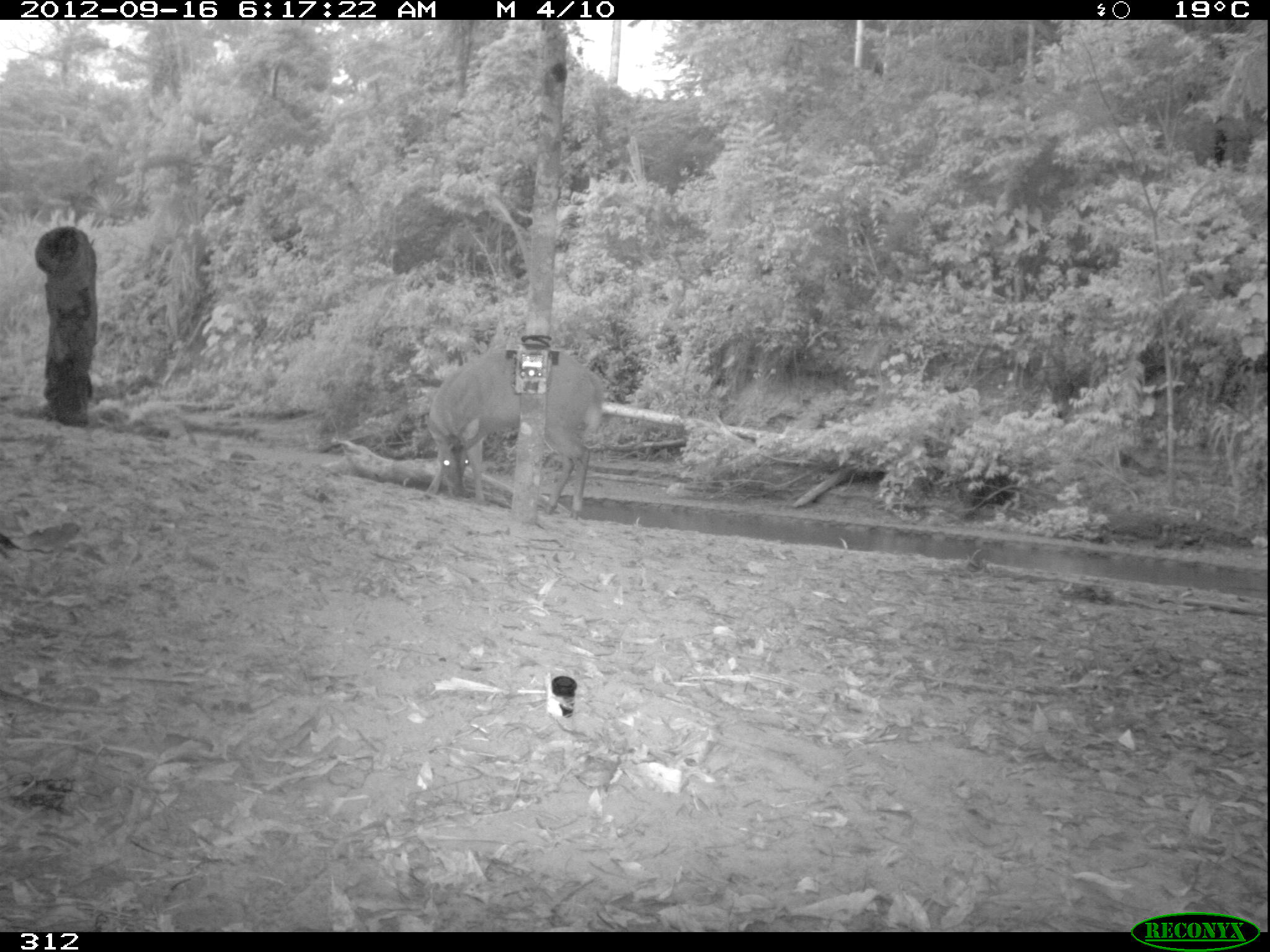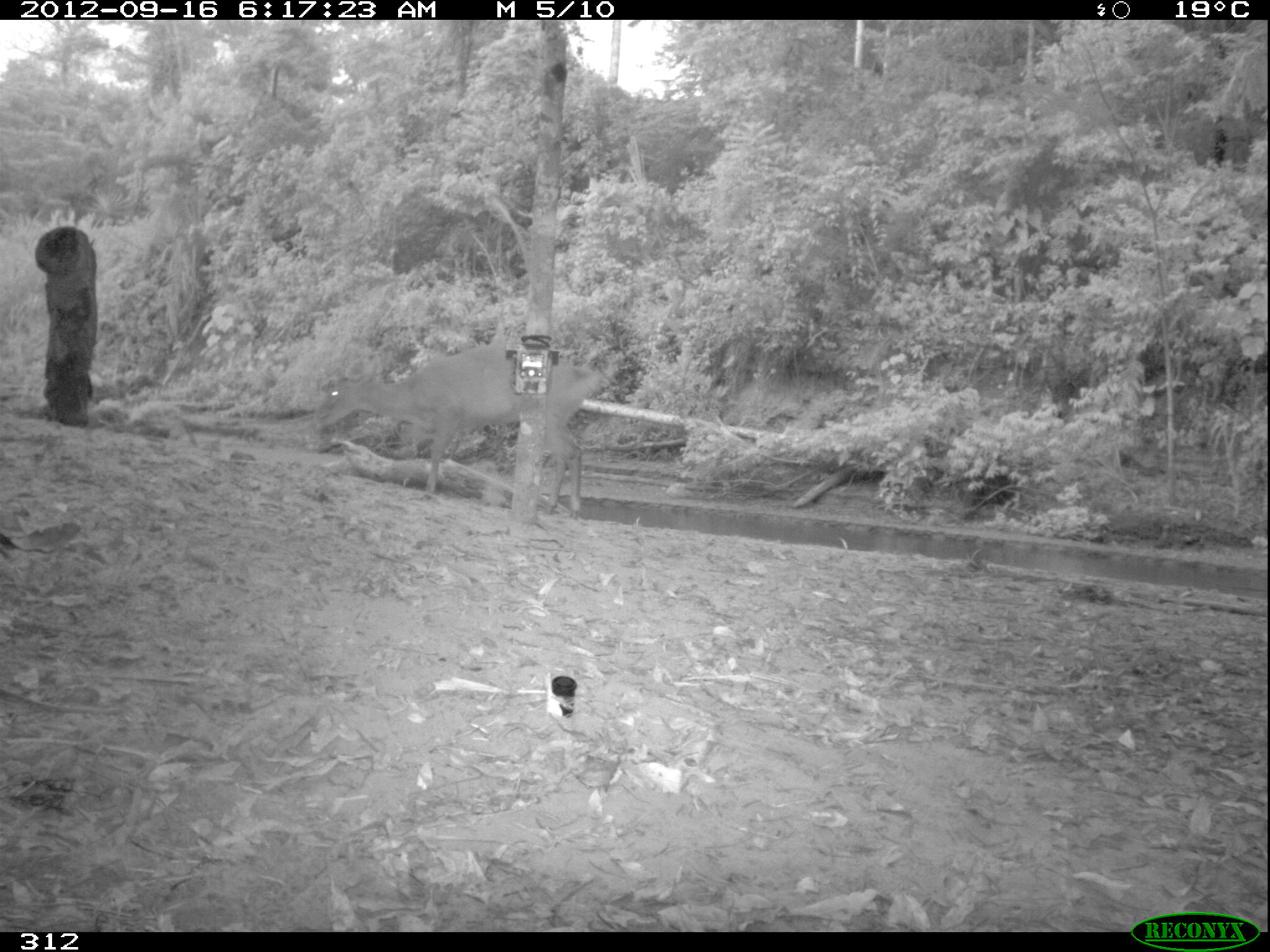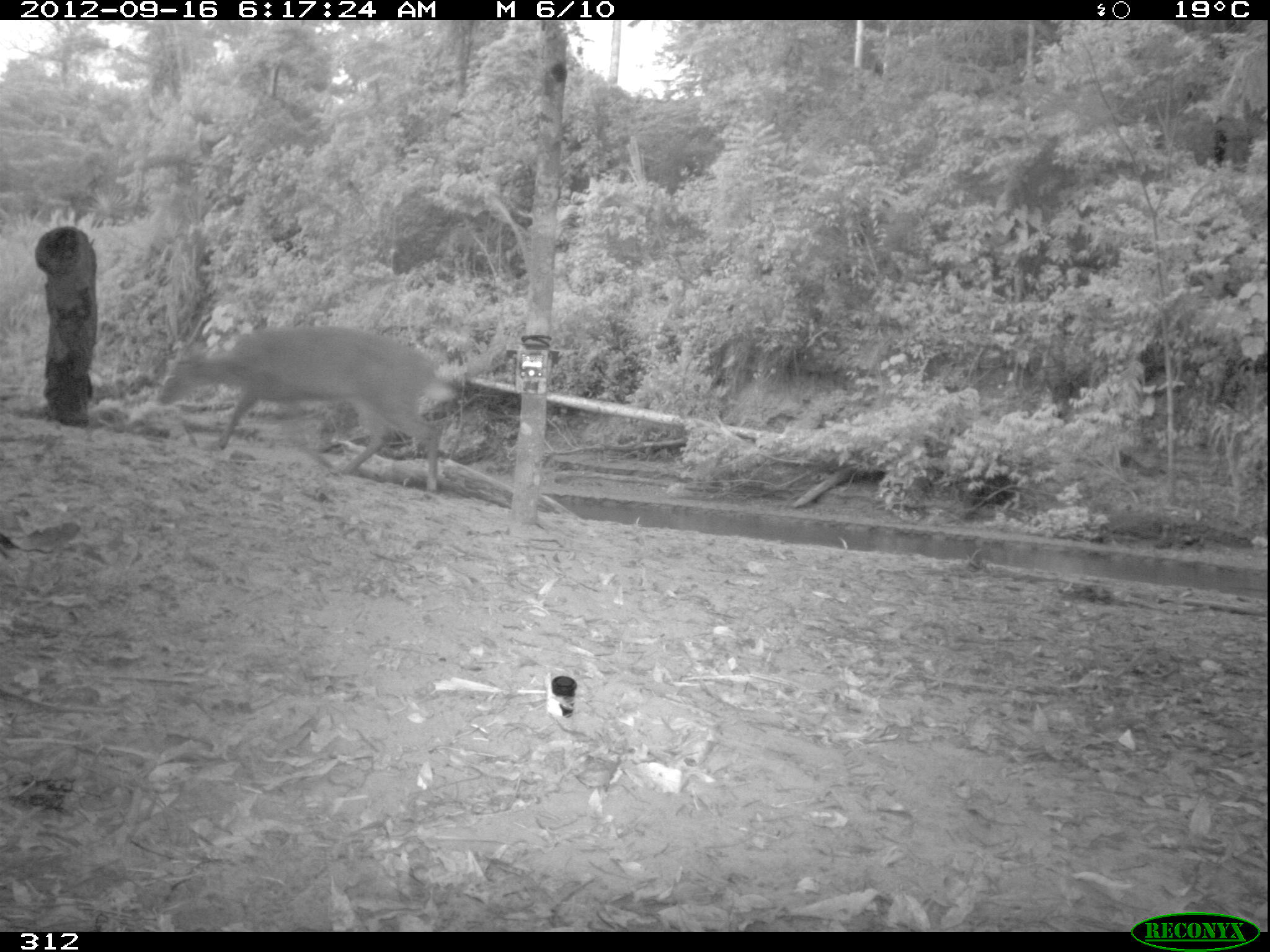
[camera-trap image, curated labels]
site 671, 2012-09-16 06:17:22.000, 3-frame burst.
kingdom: Animalia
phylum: Chordata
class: Mammalia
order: Artiodactyla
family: Cervidae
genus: Mazama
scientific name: Mazama americana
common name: red brocket